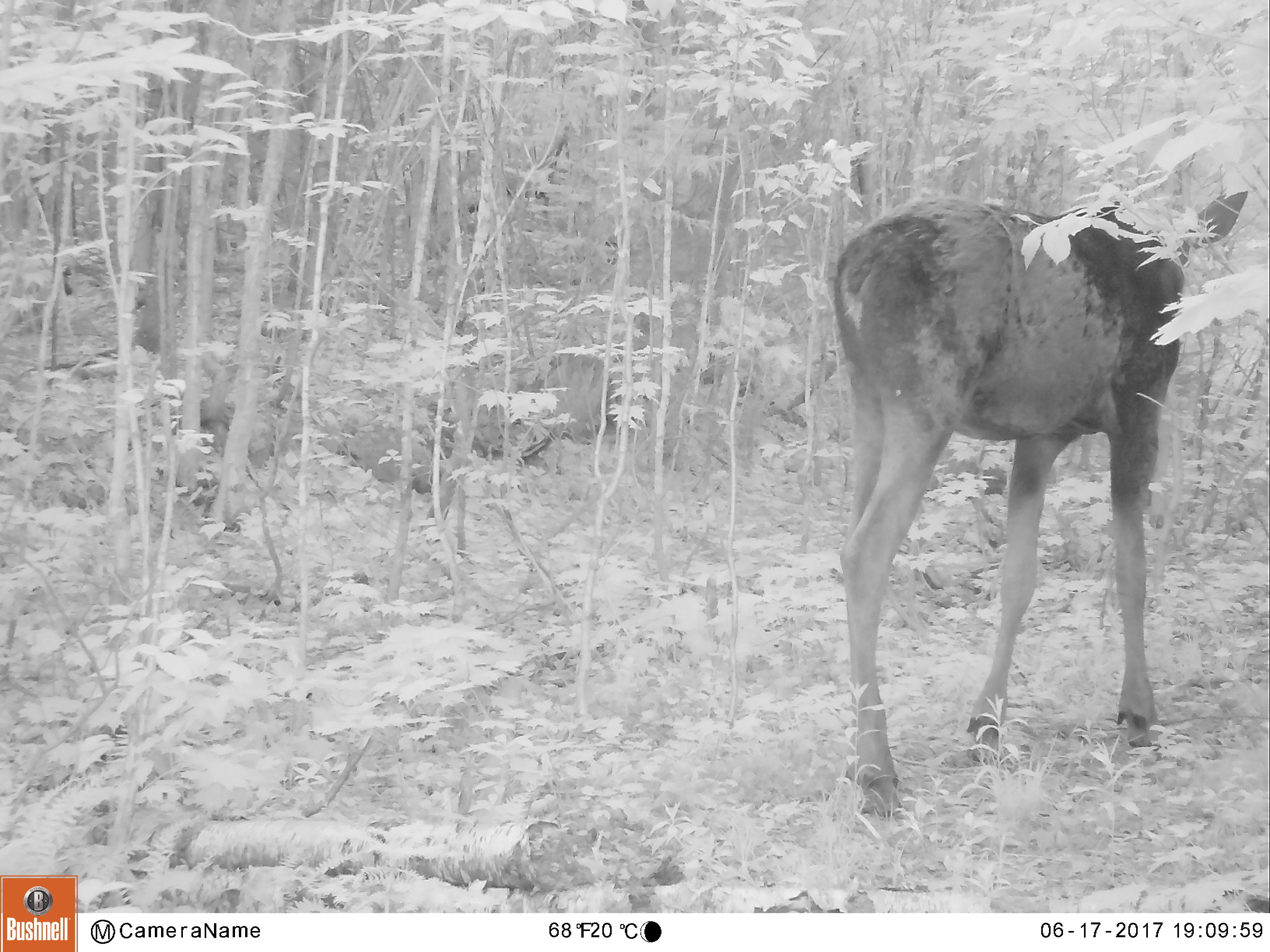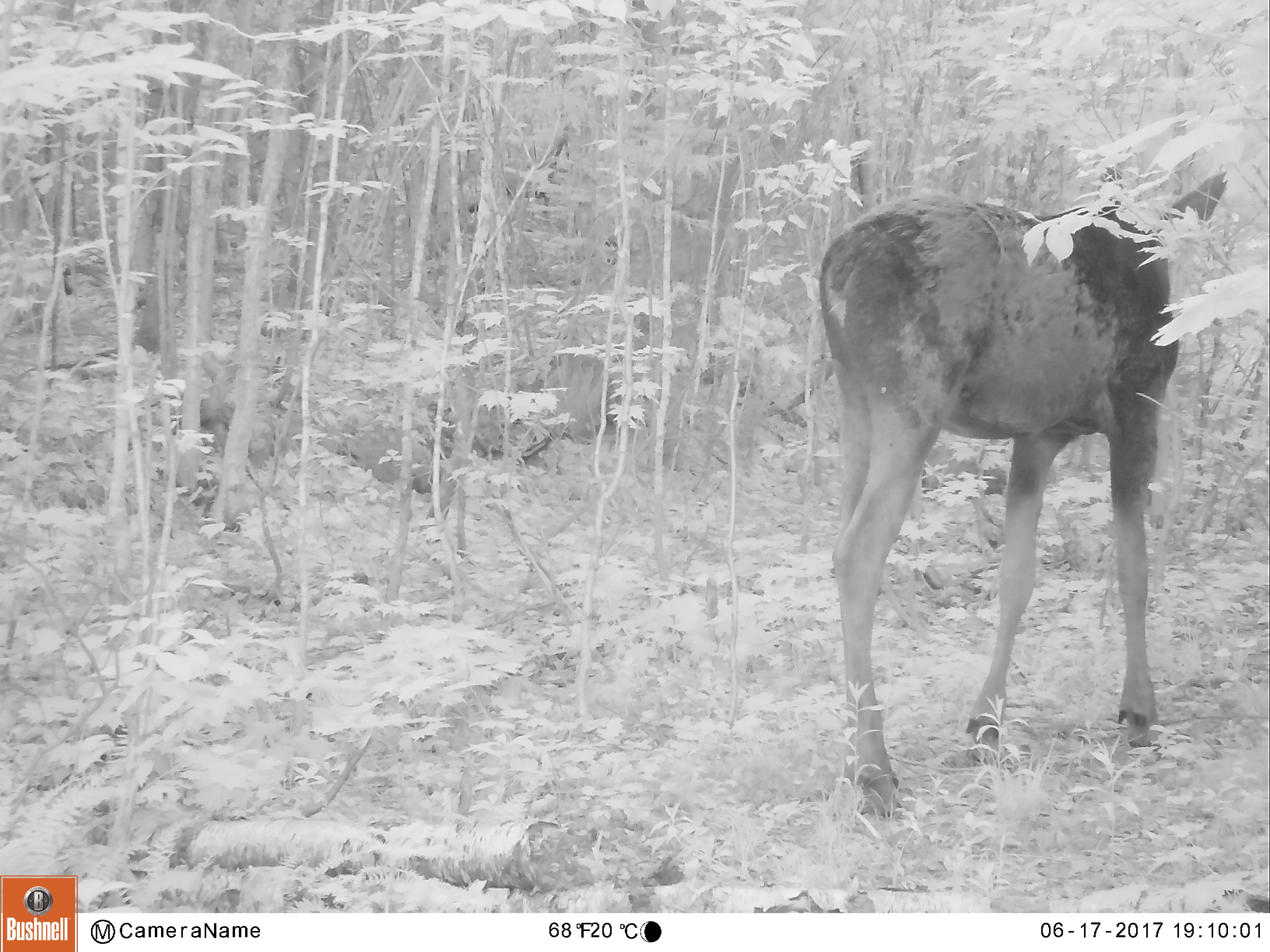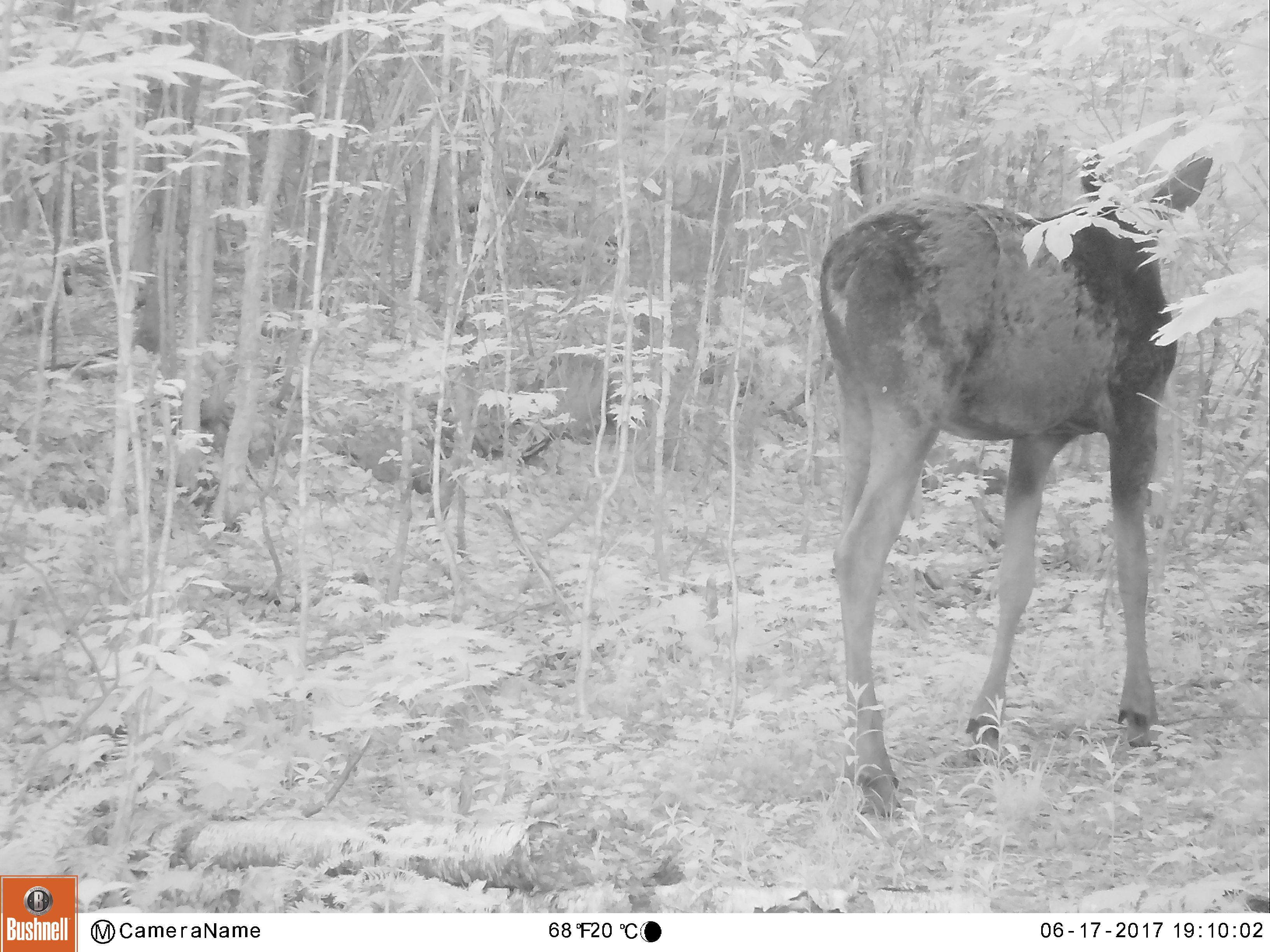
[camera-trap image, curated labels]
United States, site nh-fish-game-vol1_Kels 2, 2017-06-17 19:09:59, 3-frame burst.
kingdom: Animalia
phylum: Chordata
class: Mammalia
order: Artiodactyla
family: Cervidae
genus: Alces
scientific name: Alces alces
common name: moose